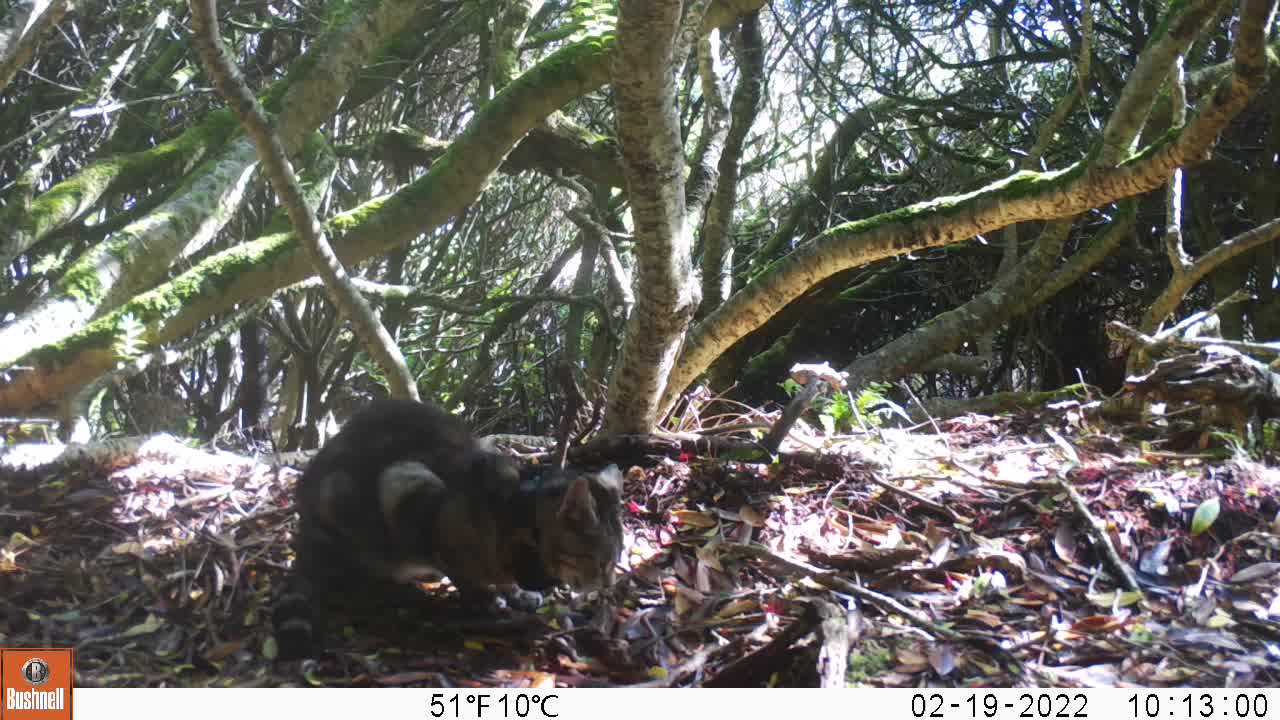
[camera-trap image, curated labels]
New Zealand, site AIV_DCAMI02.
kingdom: Animalia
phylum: Chordata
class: Mammalia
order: Carnivora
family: Felidae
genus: Felis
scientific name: Felis catus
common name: domestic cat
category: cat